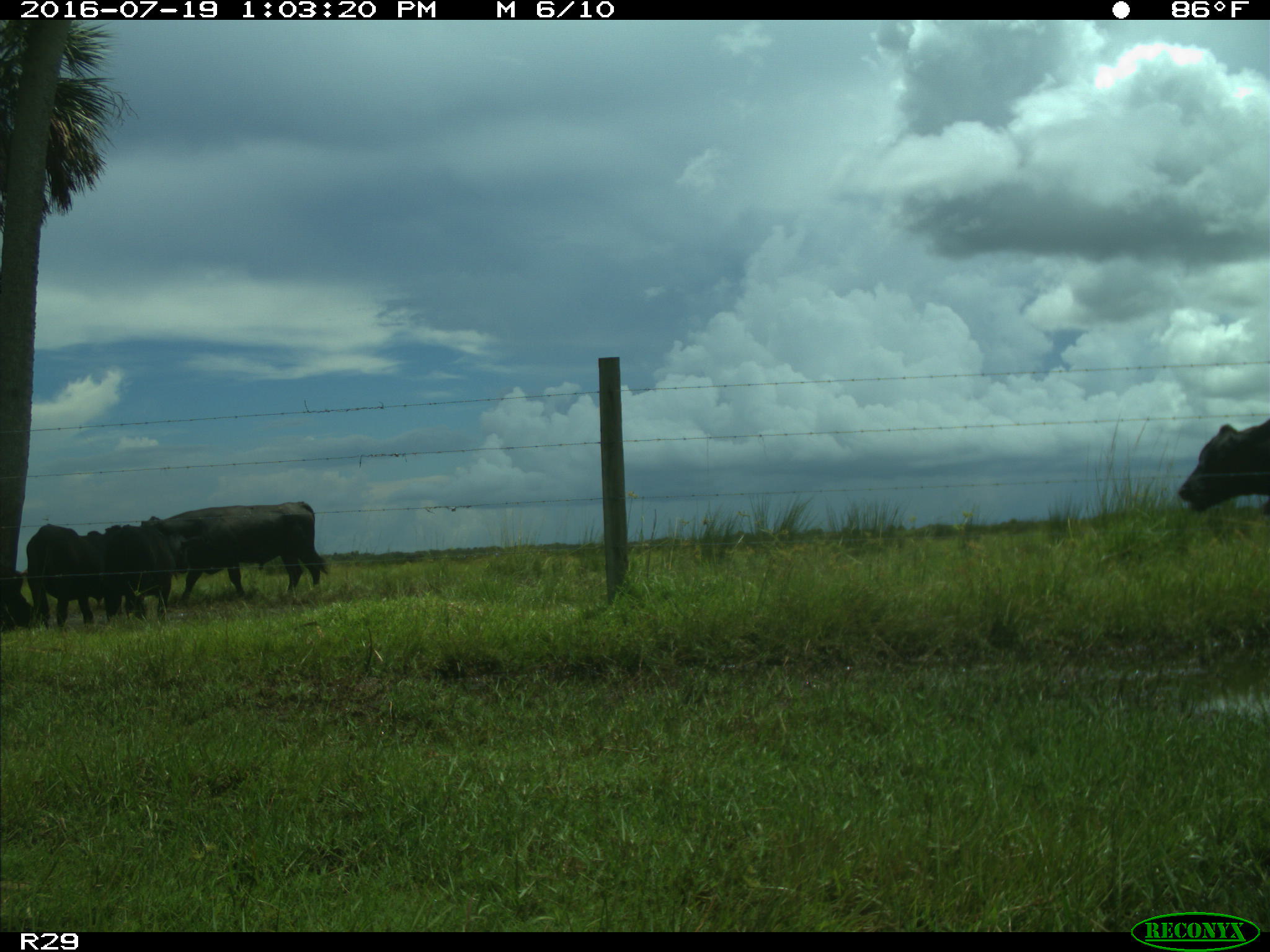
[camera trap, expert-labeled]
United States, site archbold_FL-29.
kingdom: Animalia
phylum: Chordata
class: Mammalia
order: Artiodactyla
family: Bovidae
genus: Bos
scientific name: Bos taurus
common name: domestic cow